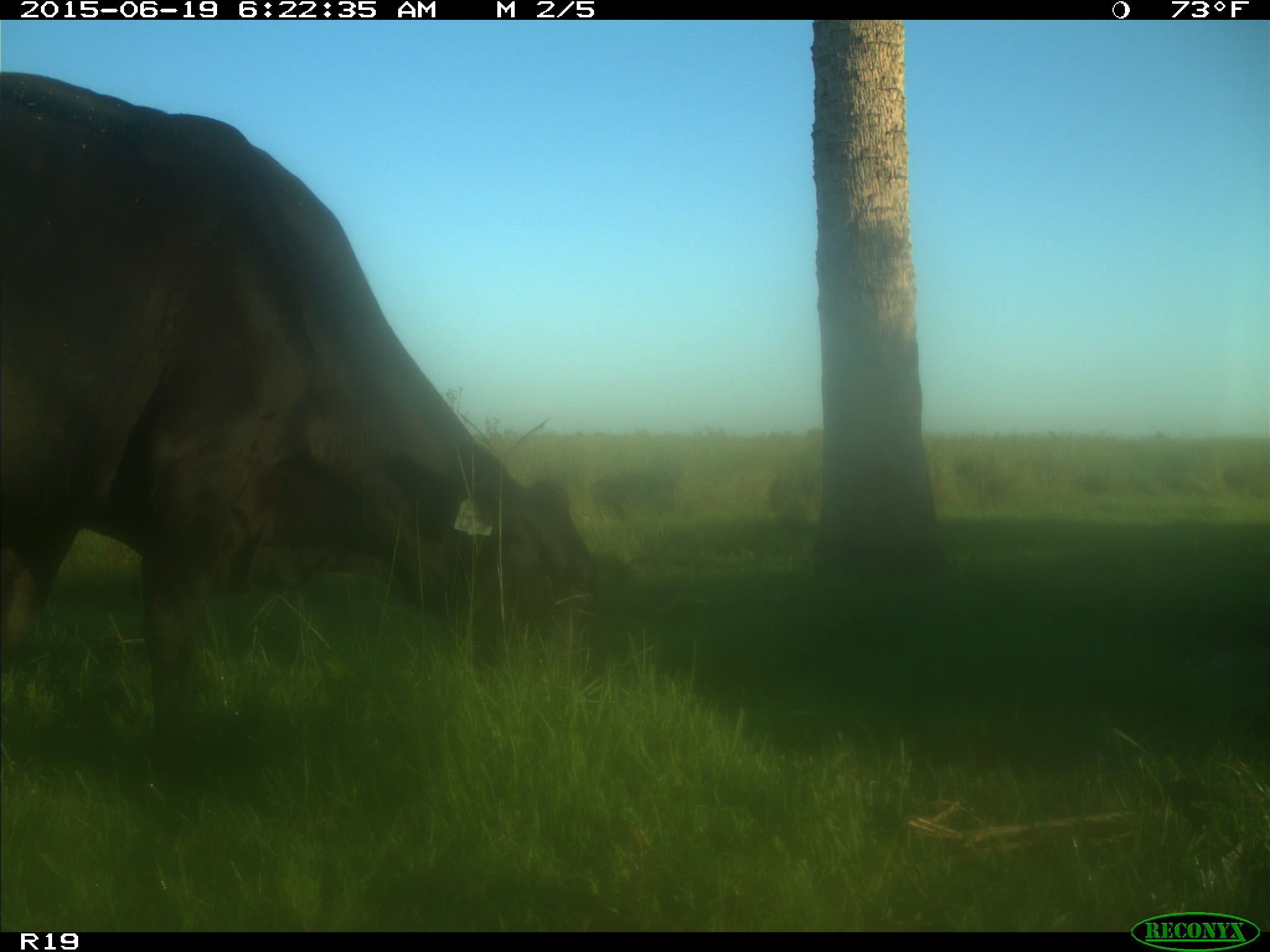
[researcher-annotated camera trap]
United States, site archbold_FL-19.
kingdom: Animalia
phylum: Chordata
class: Mammalia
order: Artiodactyla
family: Bovidae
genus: Bos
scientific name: Bos taurus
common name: domestic cow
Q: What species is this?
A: Bos taurus (domestic cow).